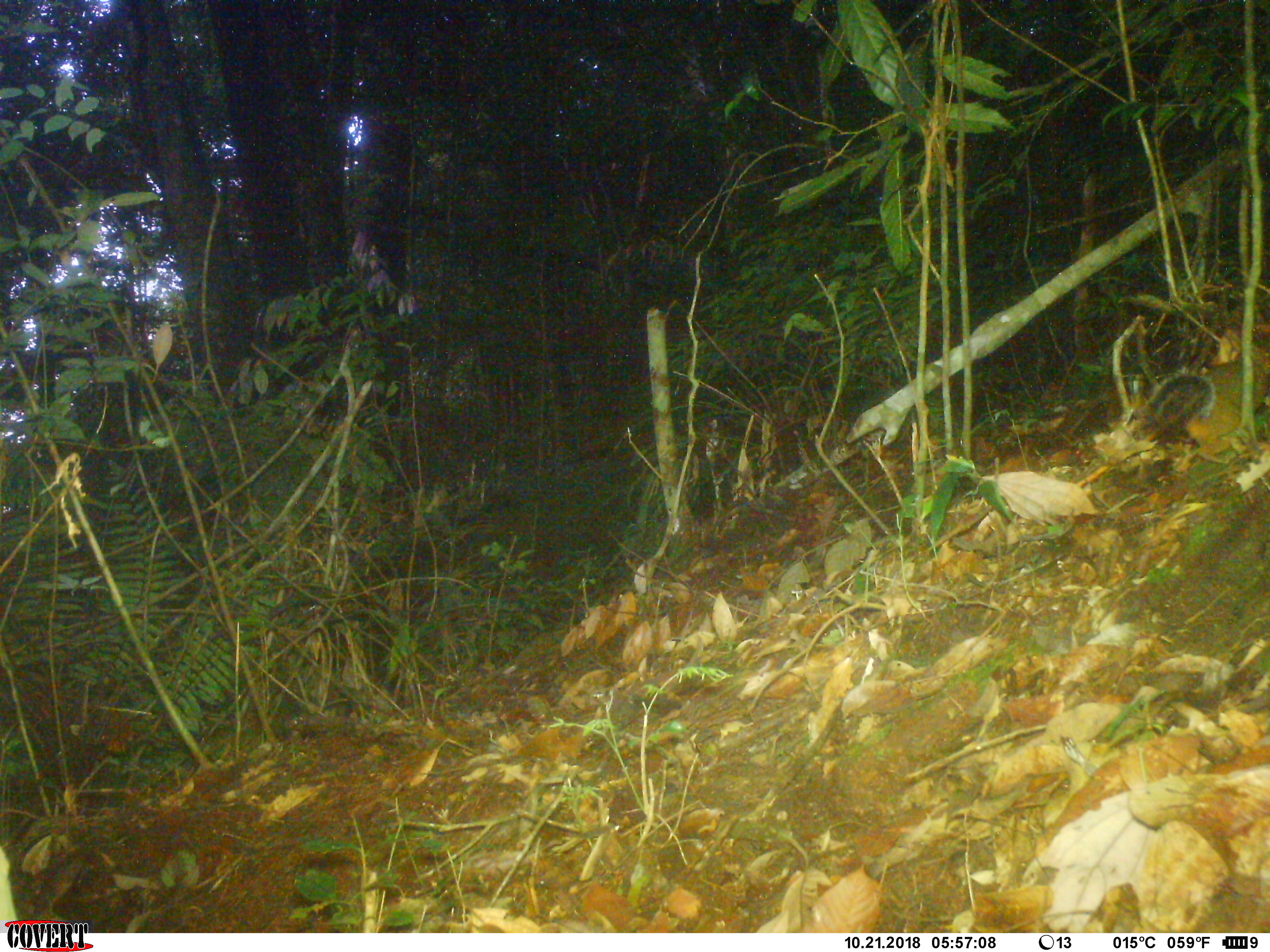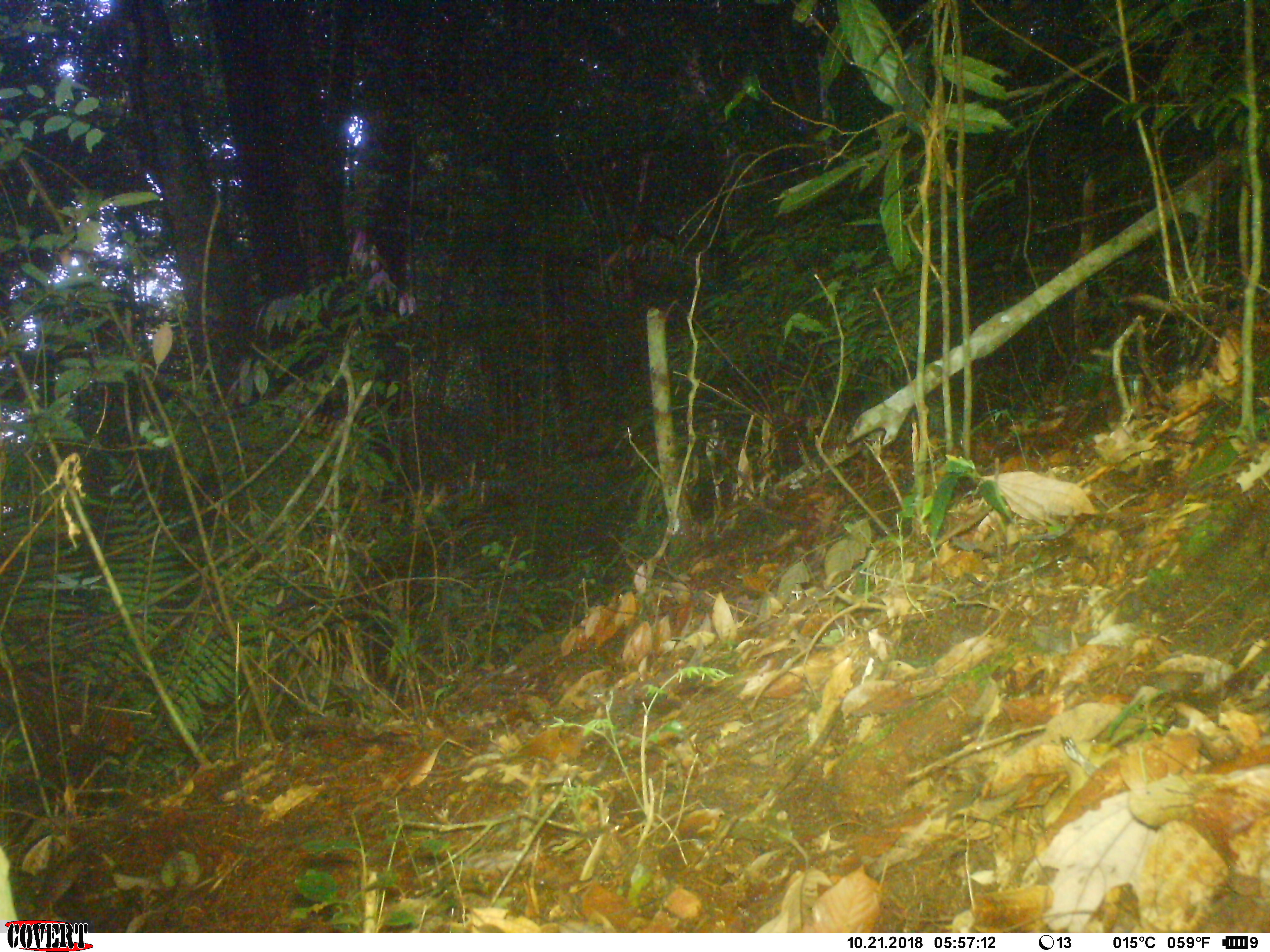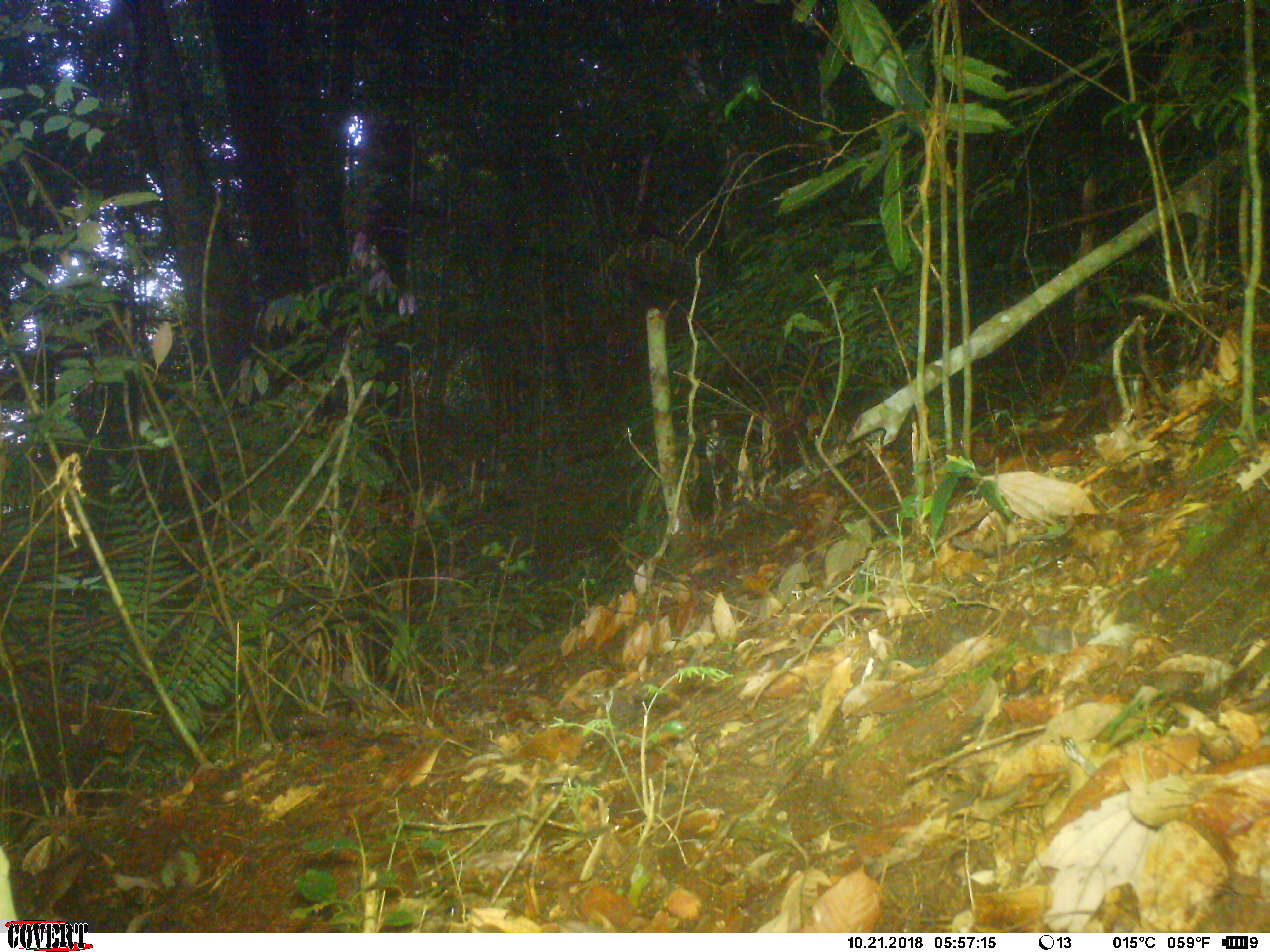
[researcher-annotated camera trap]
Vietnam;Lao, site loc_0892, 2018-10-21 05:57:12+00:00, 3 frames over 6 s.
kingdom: Animalia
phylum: Chordata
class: Mammalia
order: Rodentia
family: Sciuridae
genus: Dremomys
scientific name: Dremomys rufigenis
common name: red-cheeked squirrel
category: red cheeked squirrel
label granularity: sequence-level